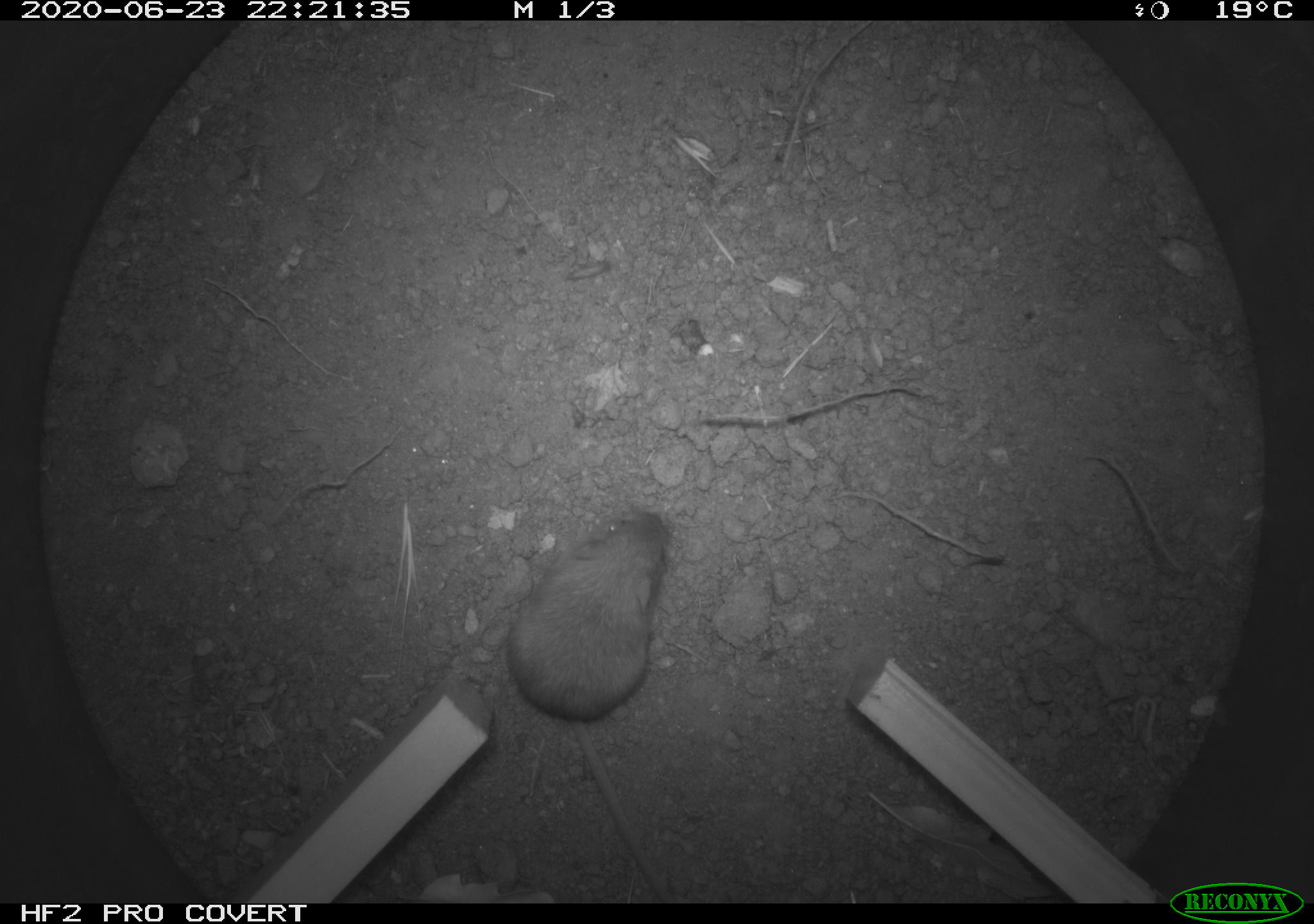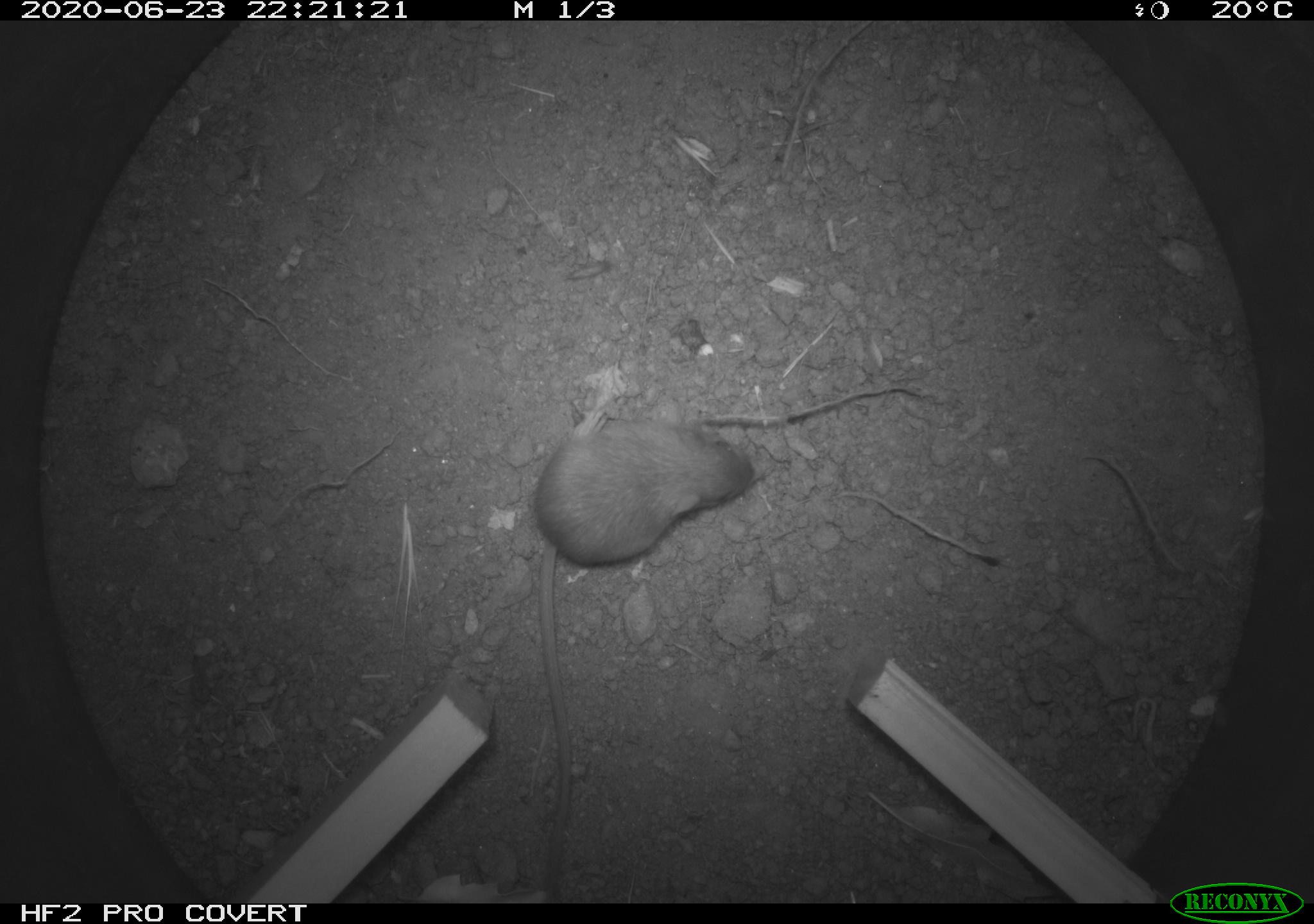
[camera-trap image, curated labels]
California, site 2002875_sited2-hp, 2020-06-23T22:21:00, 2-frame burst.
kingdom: Animalia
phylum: Chordata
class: Mammalia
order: Rodentia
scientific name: Rodentia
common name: rodent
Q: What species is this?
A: Rodent (Rodentia).